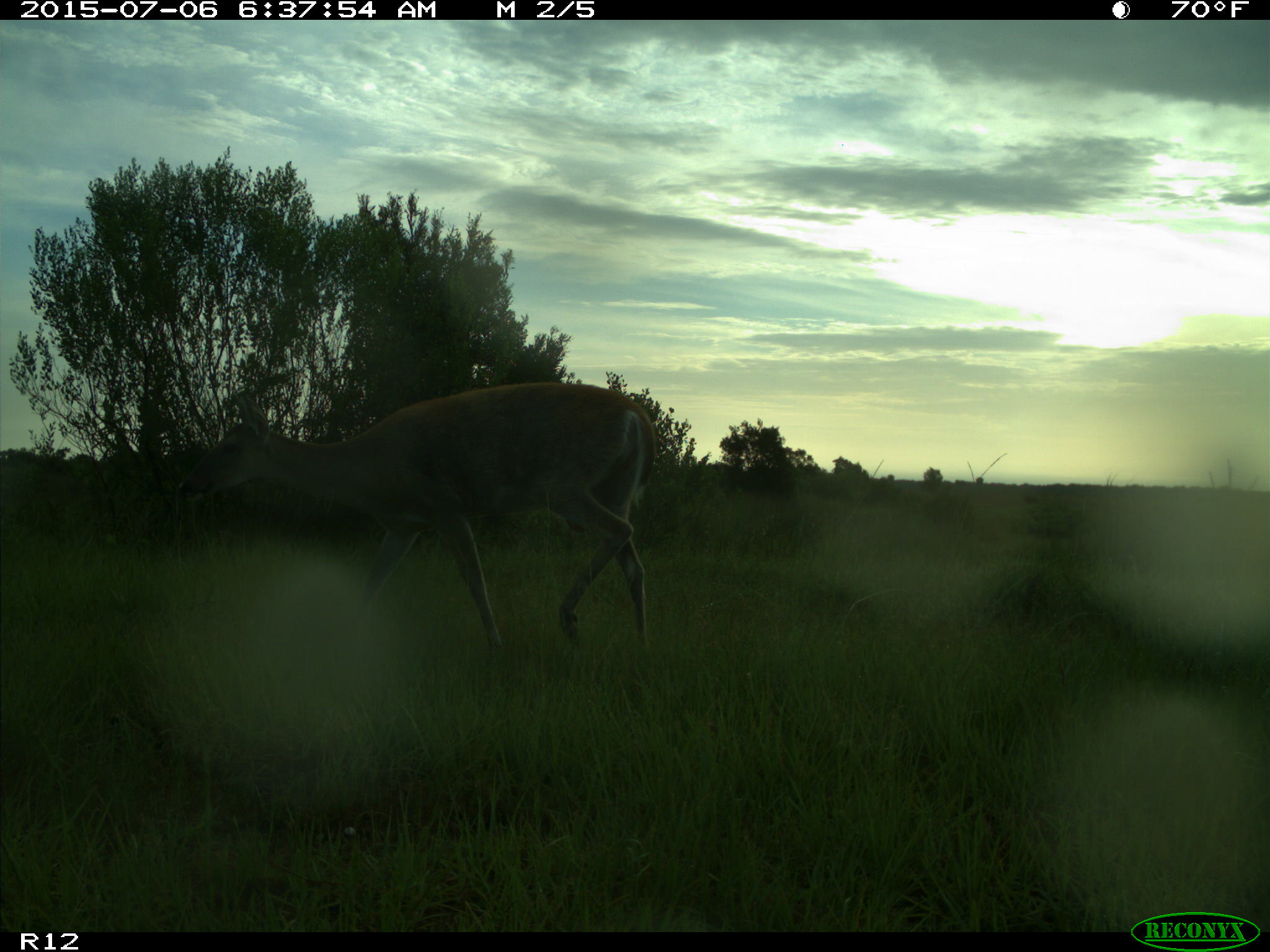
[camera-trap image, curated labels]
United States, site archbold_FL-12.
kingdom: Animalia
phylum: Chordata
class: Mammalia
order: Artiodactyla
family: Cervidae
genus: Odocoileus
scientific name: Odocoileus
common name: deer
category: unidentified deer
Unidentified deer (deer) (Odocoileus).